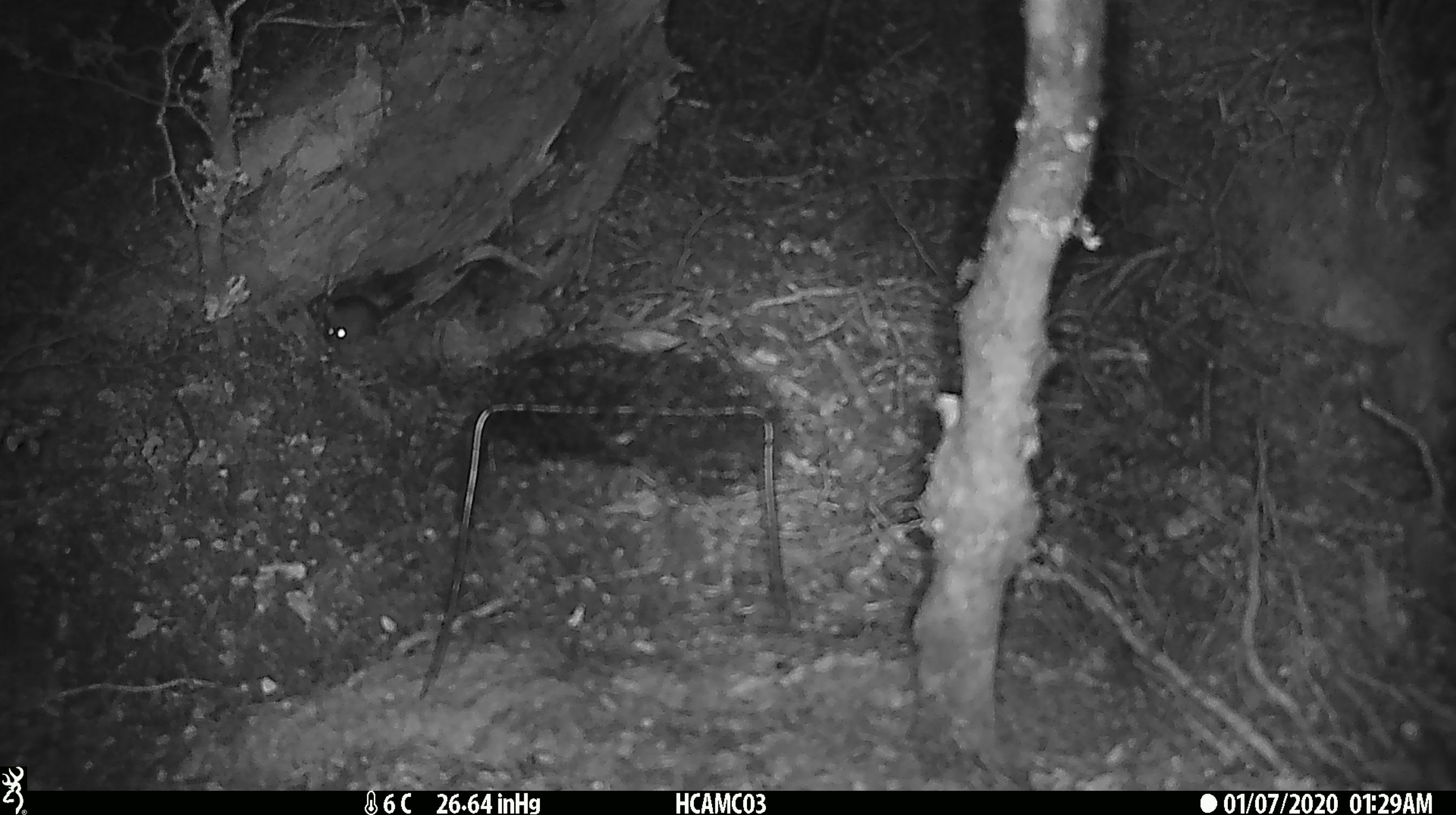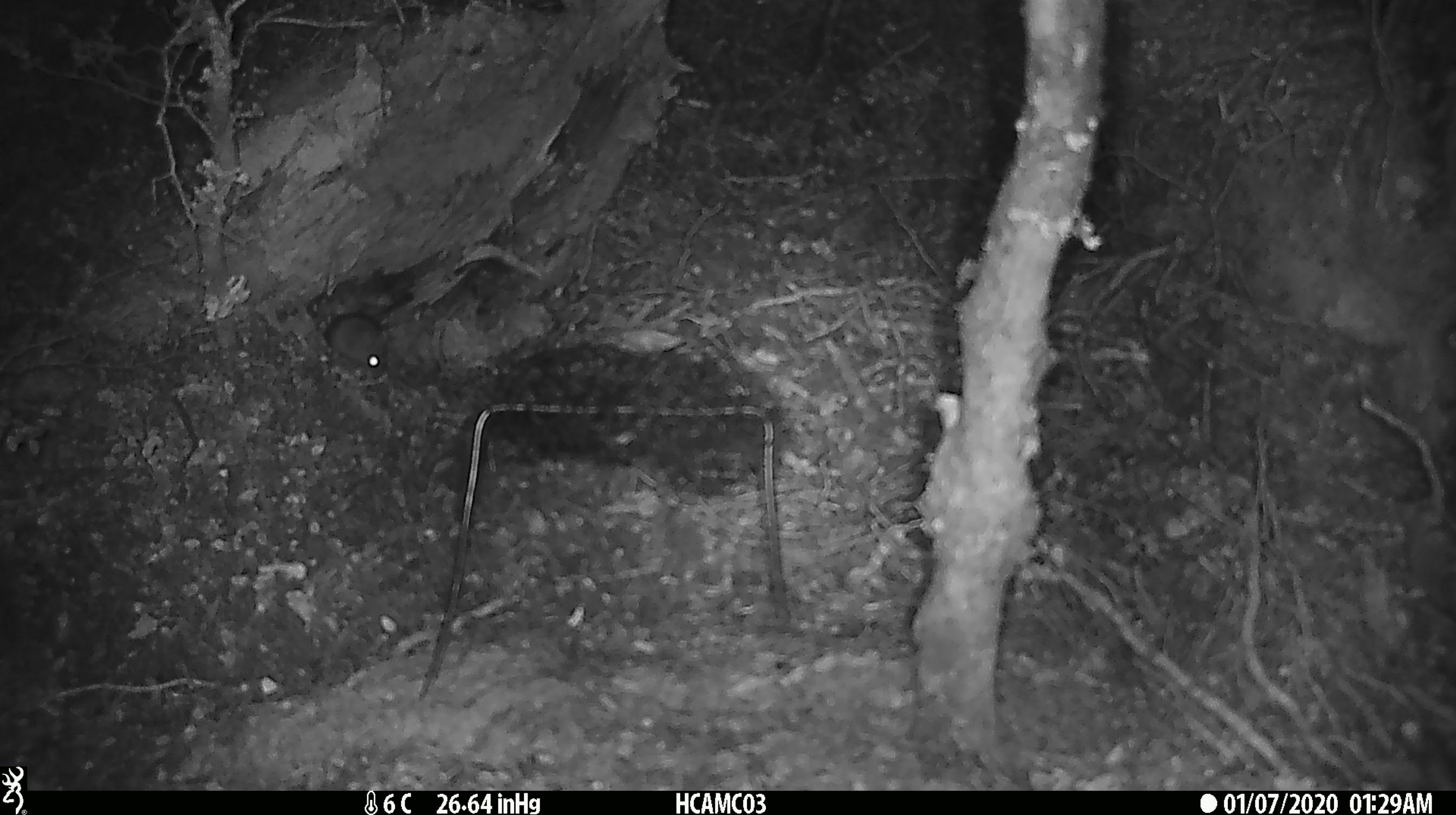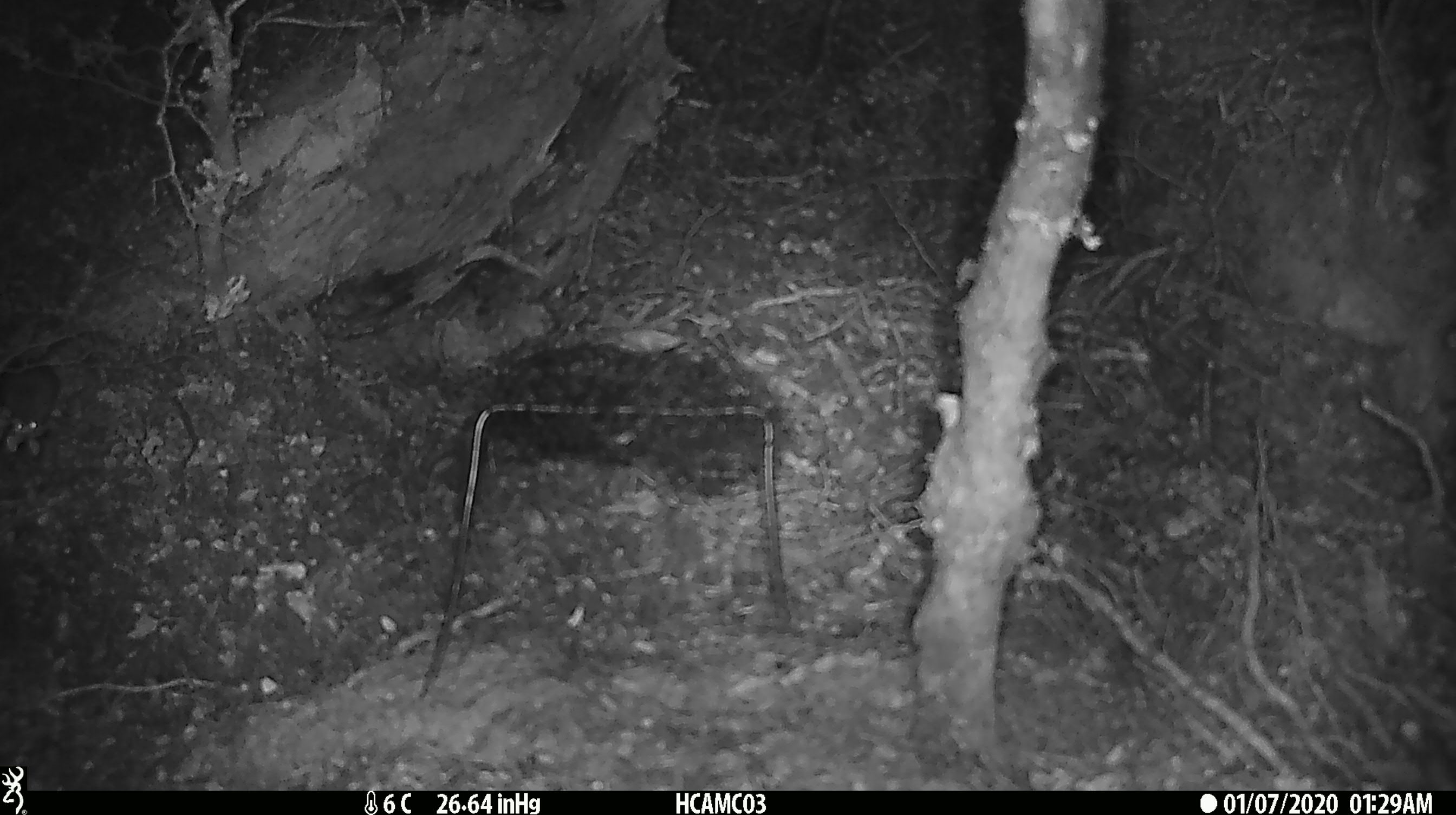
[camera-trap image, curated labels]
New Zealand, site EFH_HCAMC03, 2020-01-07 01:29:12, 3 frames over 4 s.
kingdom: Animalia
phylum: Chordata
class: Mammalia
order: Rodentia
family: Muridae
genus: Mus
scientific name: Mus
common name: mouse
Mouse (Mus).